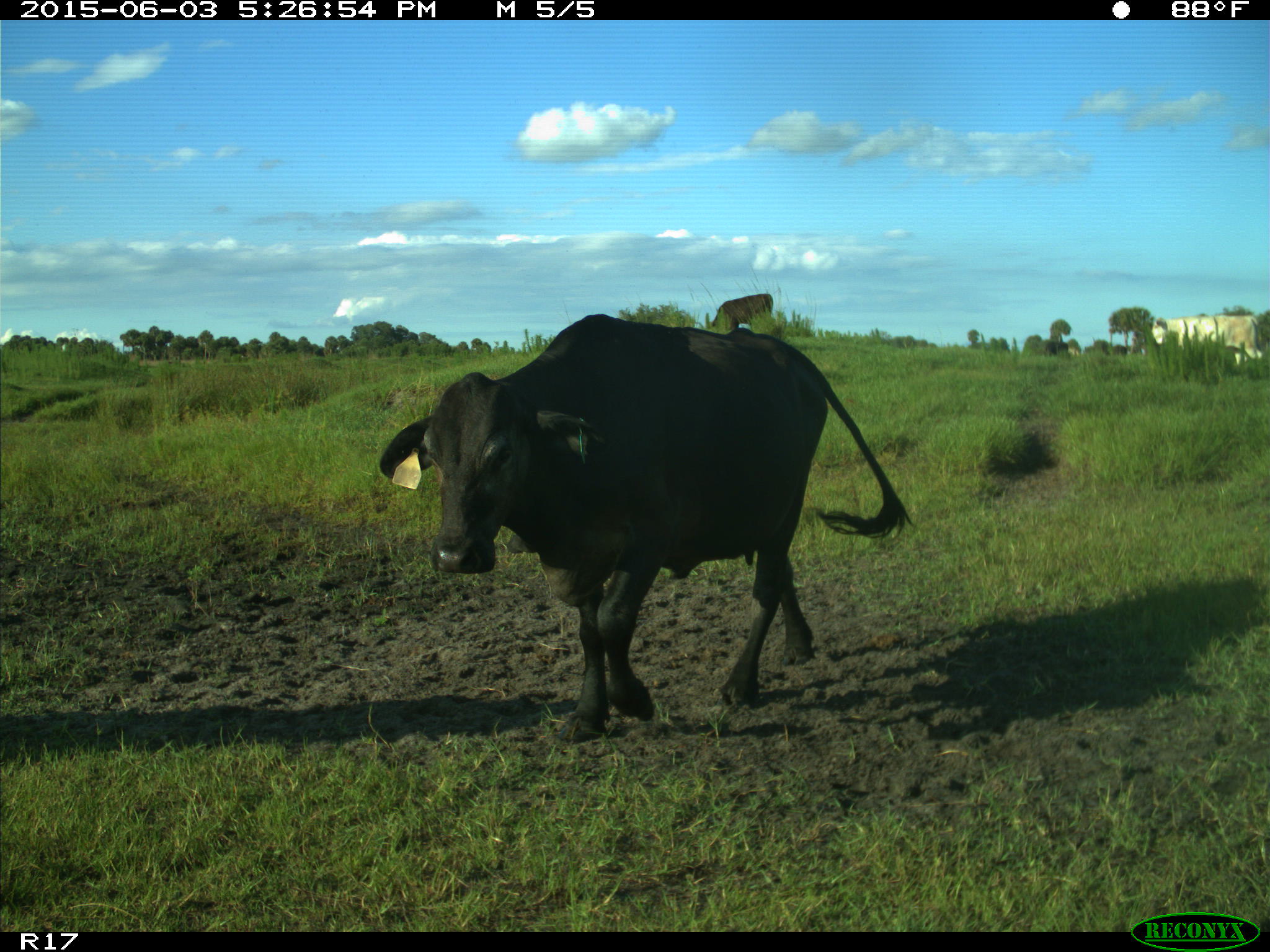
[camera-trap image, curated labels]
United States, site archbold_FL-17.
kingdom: Animalia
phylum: Chordata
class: Mammalia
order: Artiodactyla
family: Bovidae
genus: Bos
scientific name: Bos taurus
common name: domestic cow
Bos taurus (domestic cow).